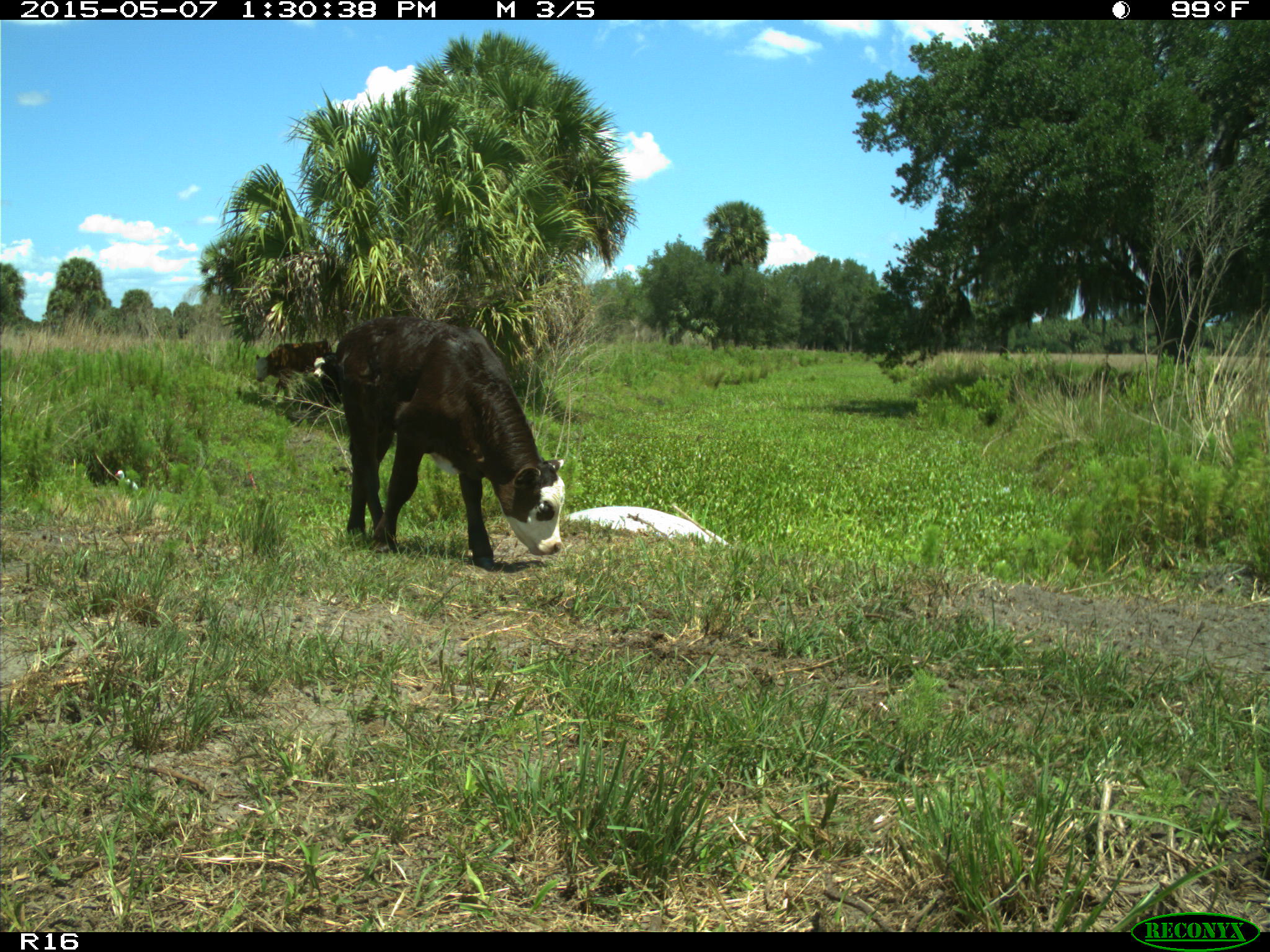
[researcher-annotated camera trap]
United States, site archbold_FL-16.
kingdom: Animalia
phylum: Chordata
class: Mammalia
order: Artiodactyla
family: Bovidae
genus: Bos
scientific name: Bos taurus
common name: domestic cow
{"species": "Bos taurus (domestic cow)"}